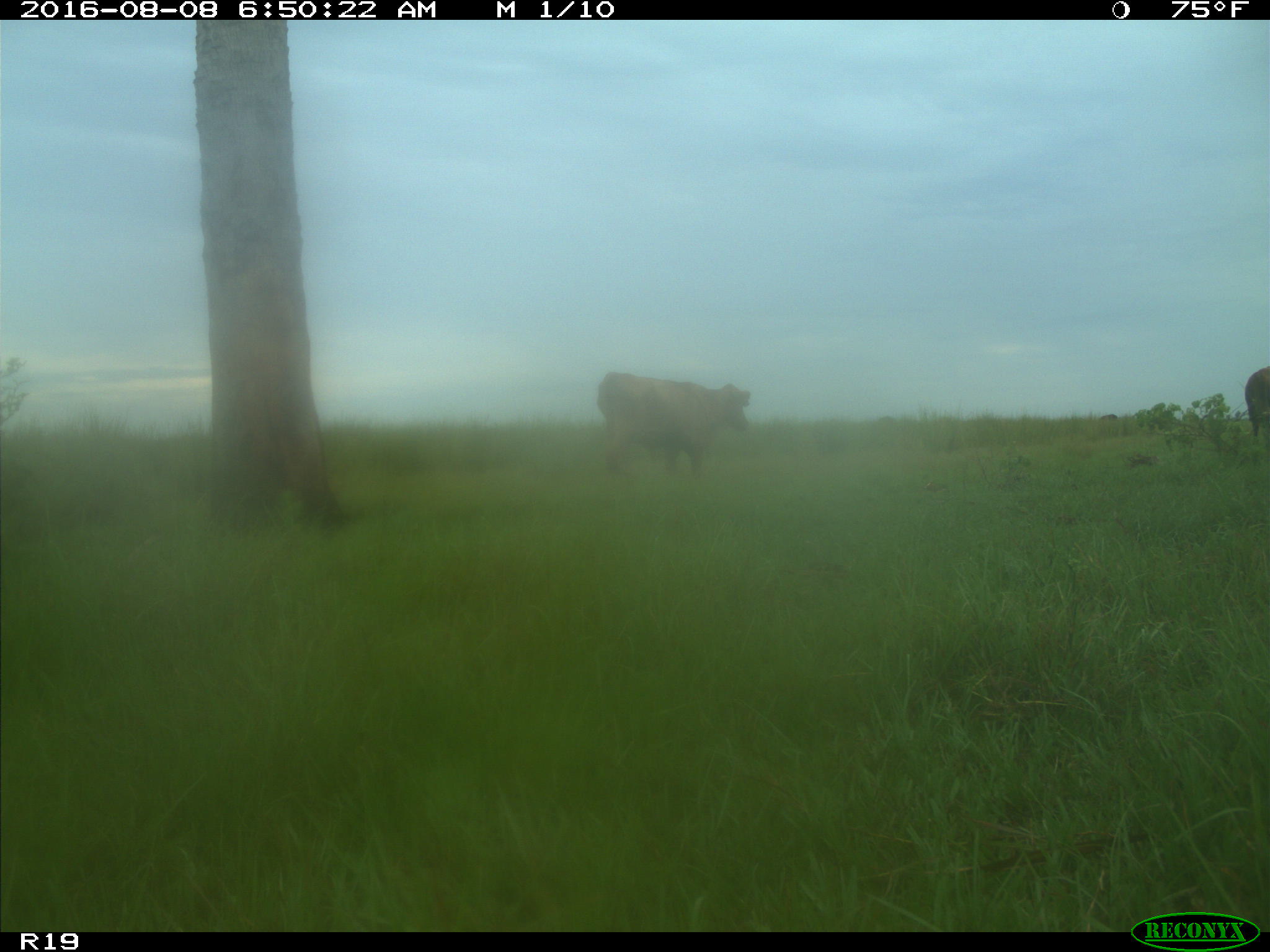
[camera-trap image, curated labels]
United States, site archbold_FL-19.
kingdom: Animalia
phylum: Chordata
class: Mammalia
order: Artiodactyla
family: Bovidae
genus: Bos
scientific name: Bos taurus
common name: domestic cow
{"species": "Bos taurus (domestic cow)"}